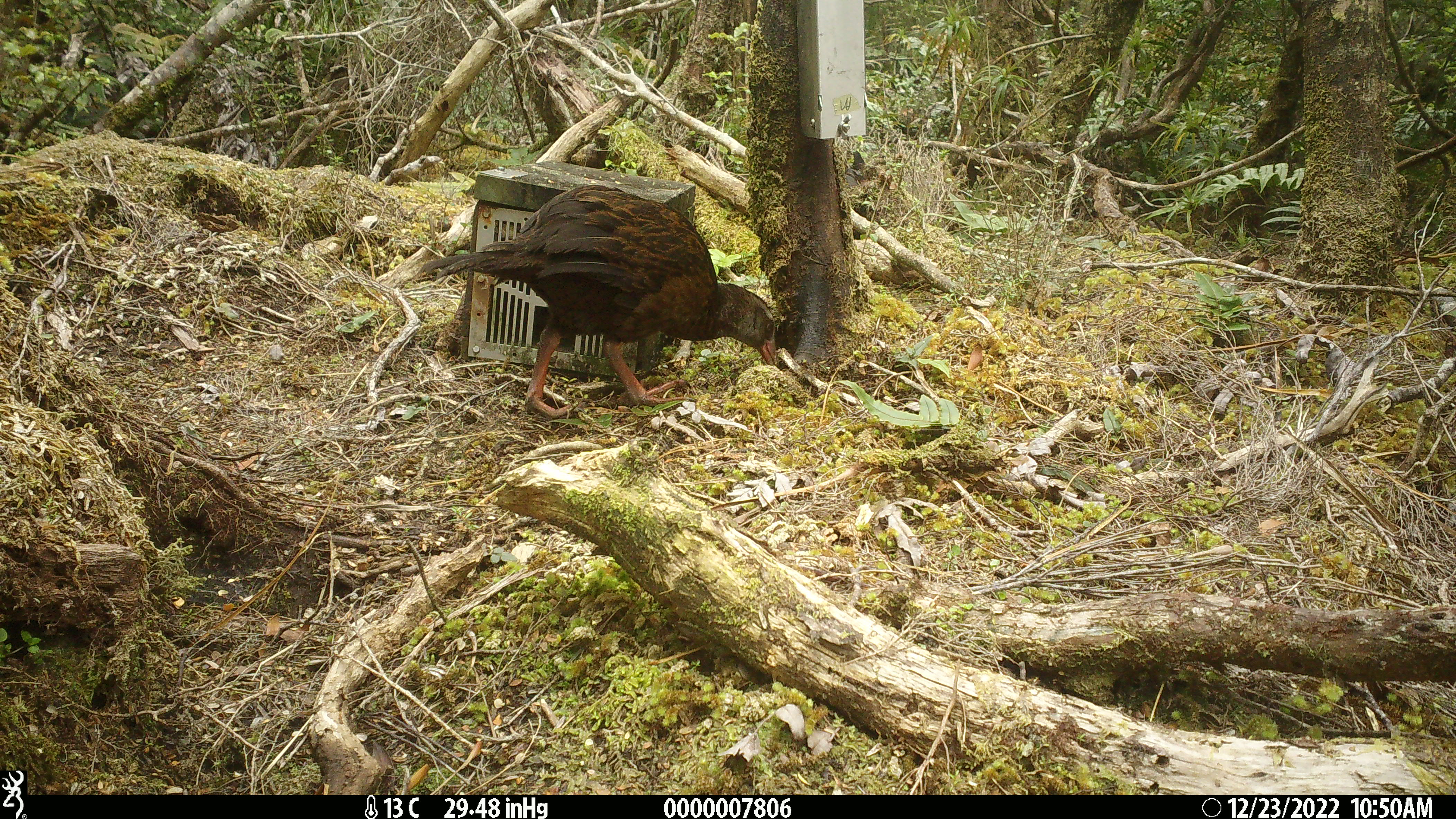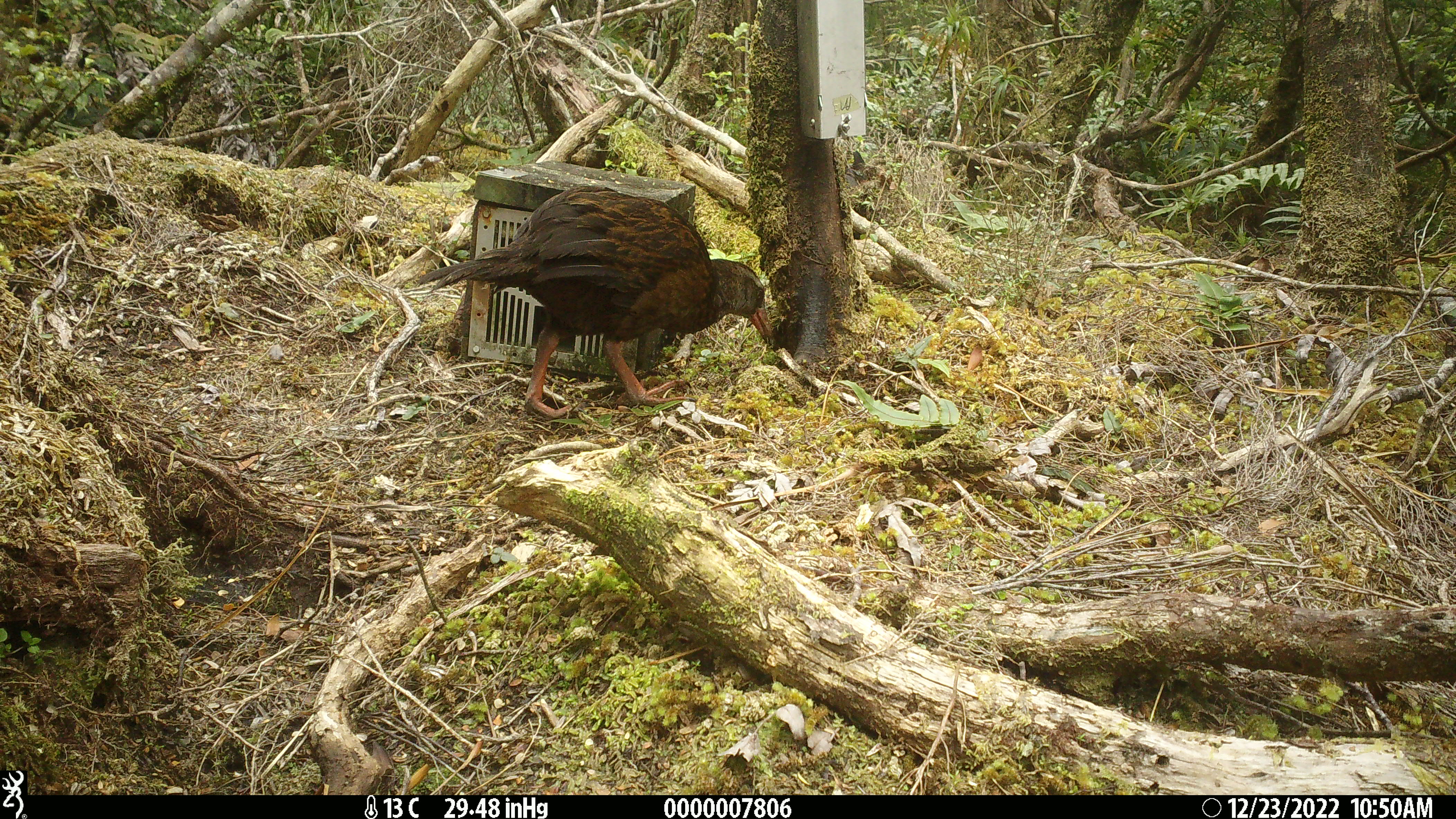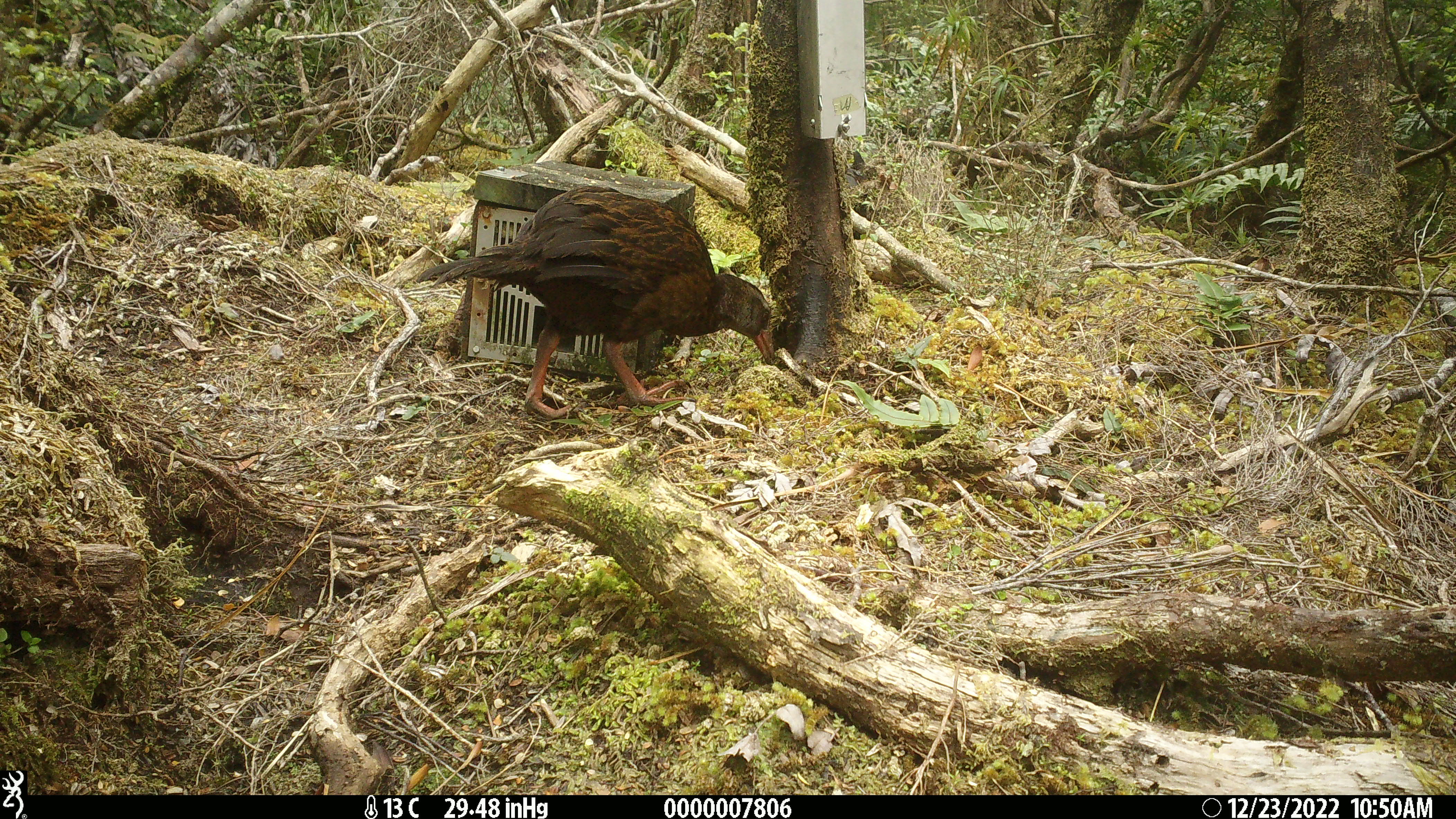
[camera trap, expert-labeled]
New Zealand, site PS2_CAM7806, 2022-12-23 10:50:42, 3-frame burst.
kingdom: Animalia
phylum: Chordata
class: Aves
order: Gruiformes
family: Rallidae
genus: Gallirallus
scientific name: Gallirallus australis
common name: weka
Weka (Gallirallus australis).